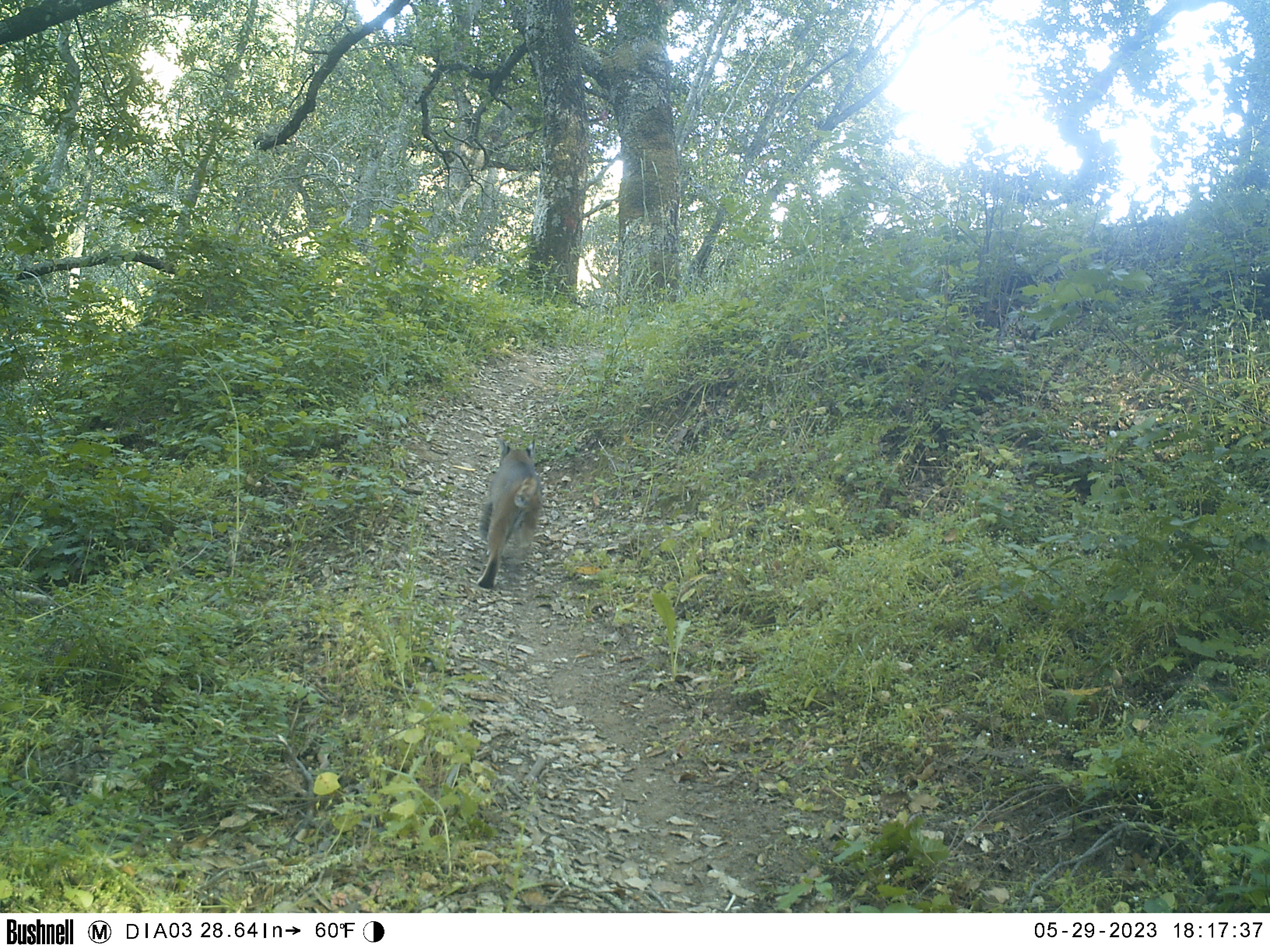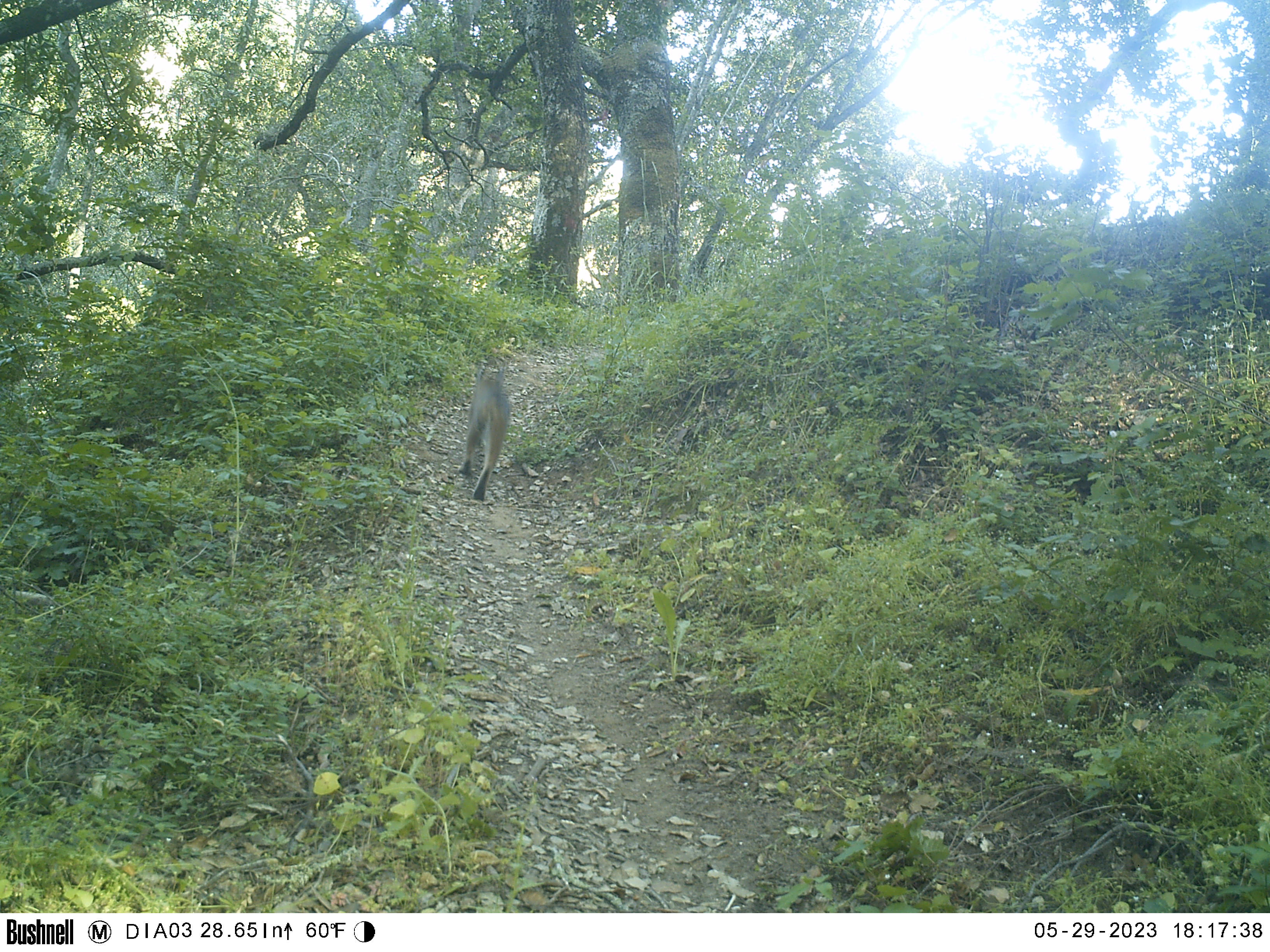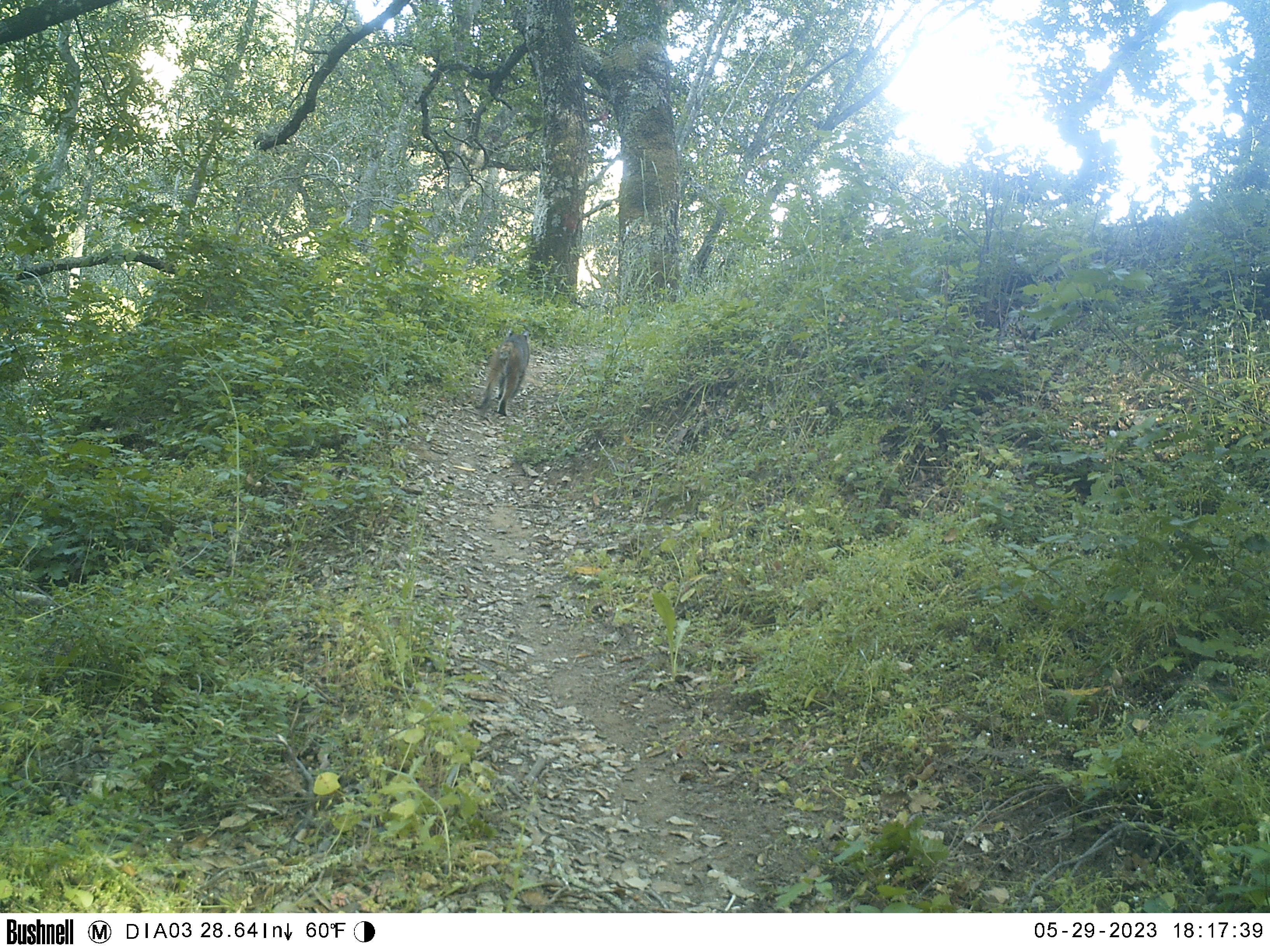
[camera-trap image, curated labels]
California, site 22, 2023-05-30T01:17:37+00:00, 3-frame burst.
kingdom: Animalia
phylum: Chordata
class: Mammalia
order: Carnivora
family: Felidae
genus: Lynx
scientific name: Lynx rufus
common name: bobcat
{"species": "bobcat (Lynx rufus)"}